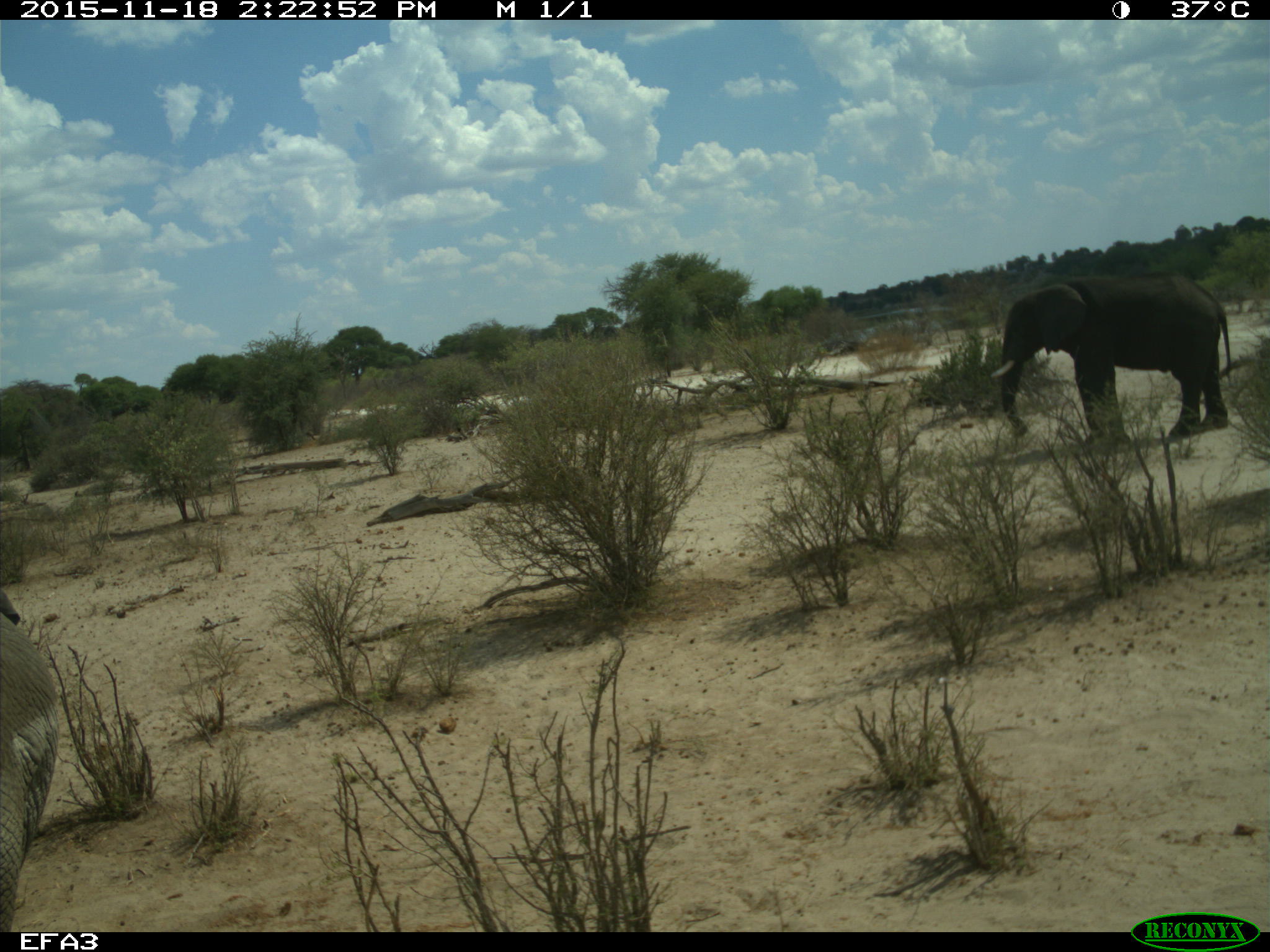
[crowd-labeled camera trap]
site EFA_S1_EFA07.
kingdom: Animalia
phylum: Chordata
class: Mammalia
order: Proboscidea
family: Elephantidae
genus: Loxodonta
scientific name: Loxodonta africana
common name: african bush elephant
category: elephant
Elephant (african bush elephant) (Loxodonta africana), count 2. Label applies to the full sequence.